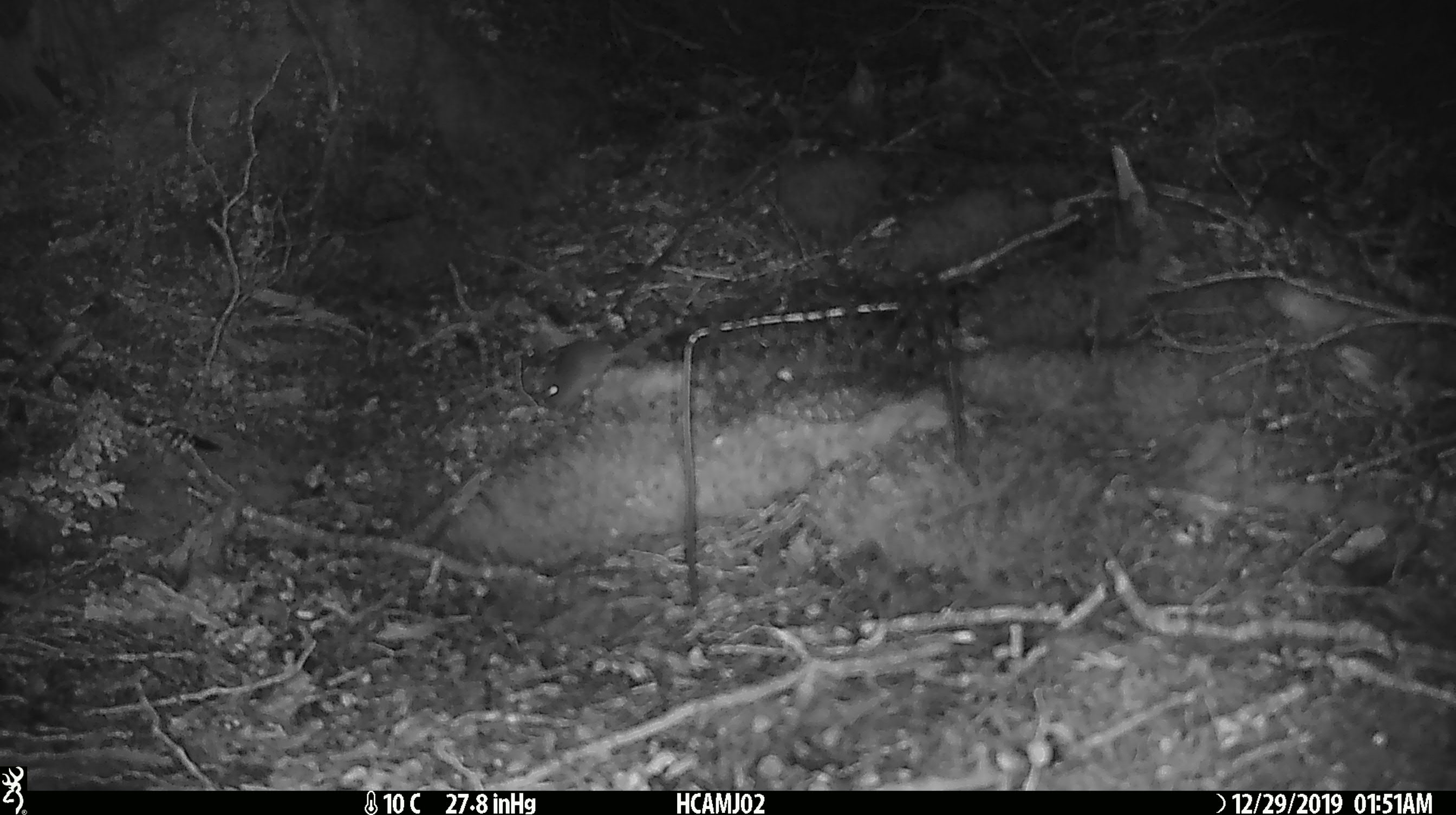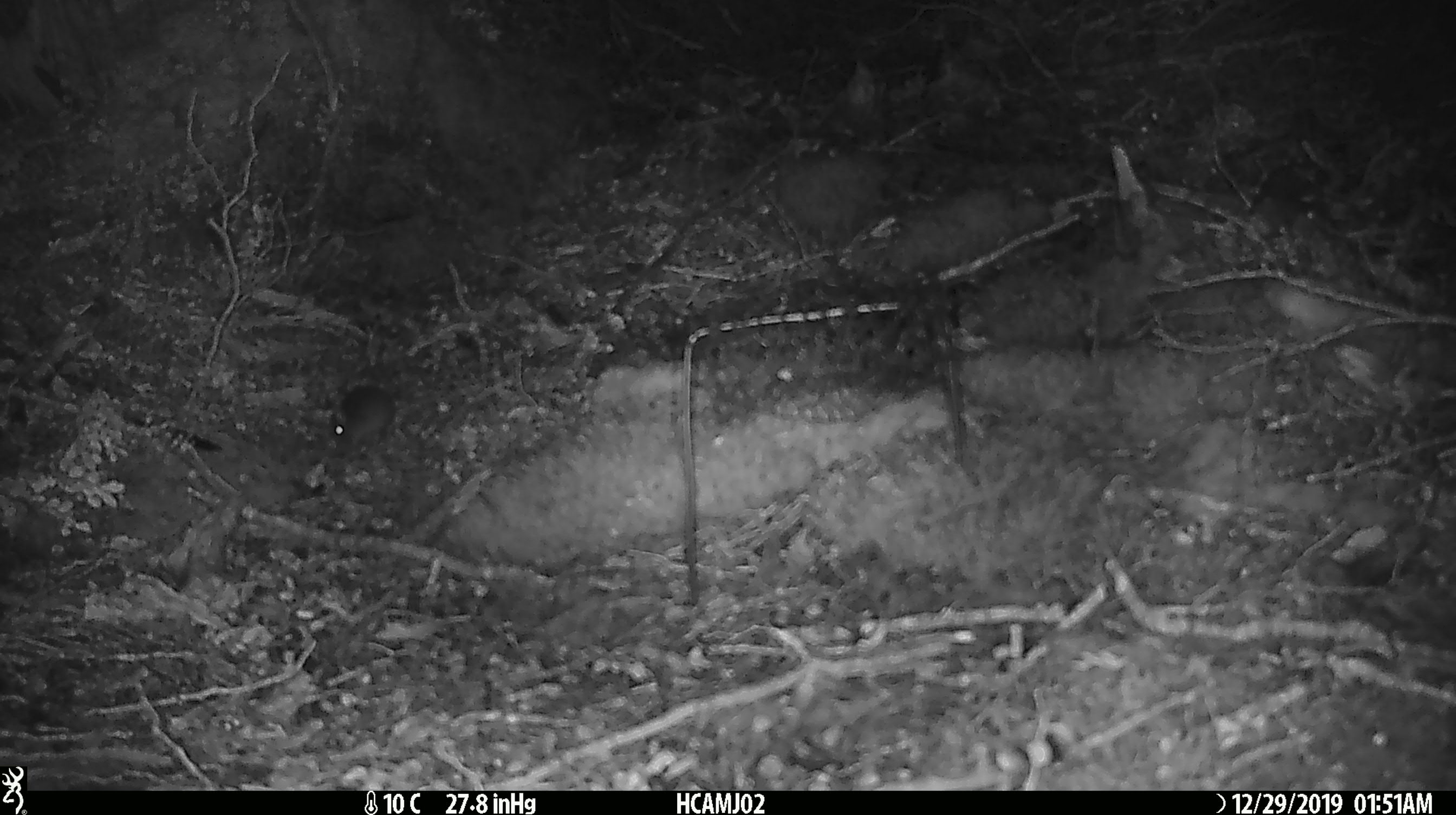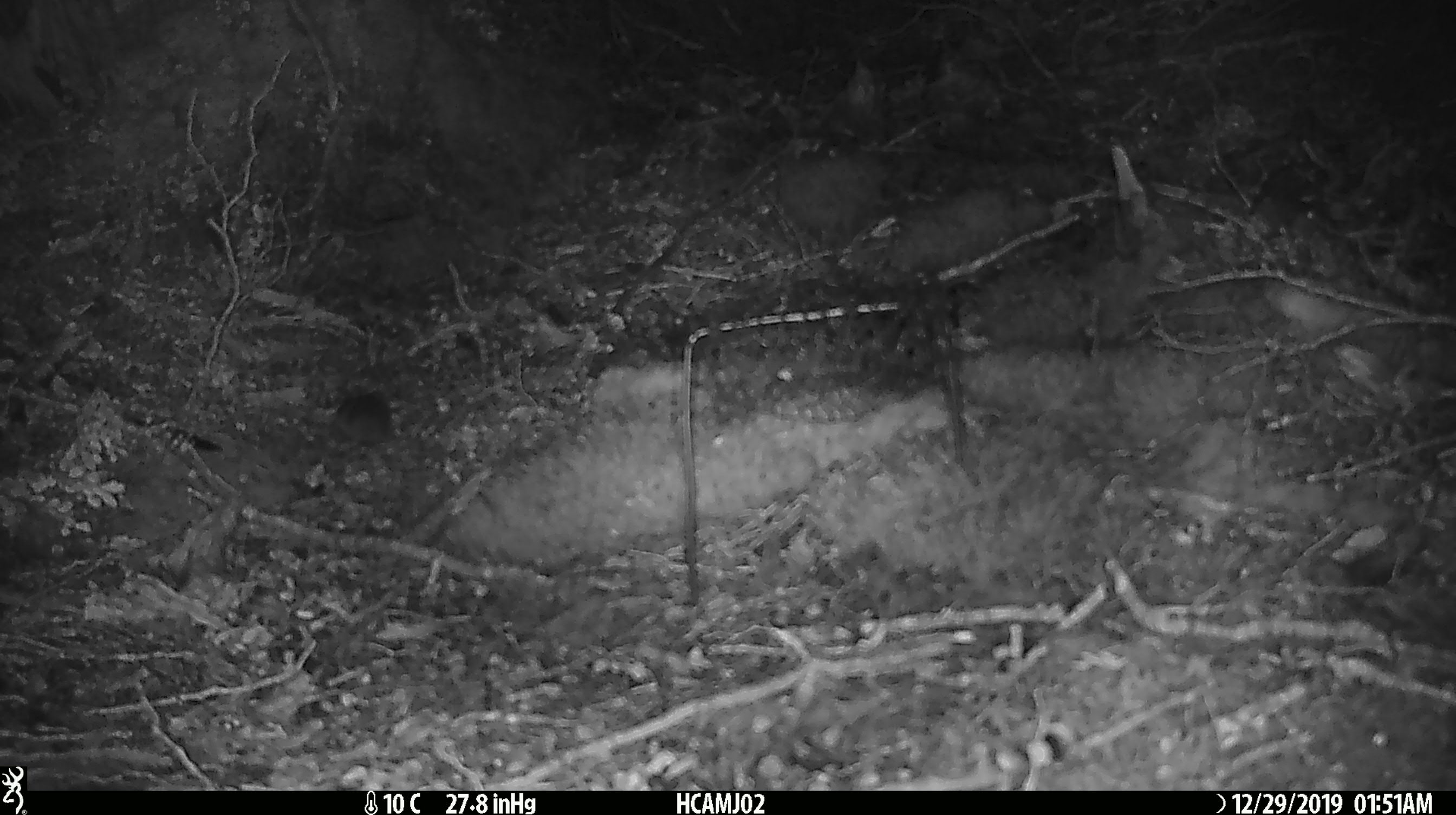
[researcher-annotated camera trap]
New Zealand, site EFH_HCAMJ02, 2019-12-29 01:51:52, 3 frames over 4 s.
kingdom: Animalia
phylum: Chordata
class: Mammalia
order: Rodentia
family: Muridae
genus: Mus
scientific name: Mus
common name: mouse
Mouse (Mus).